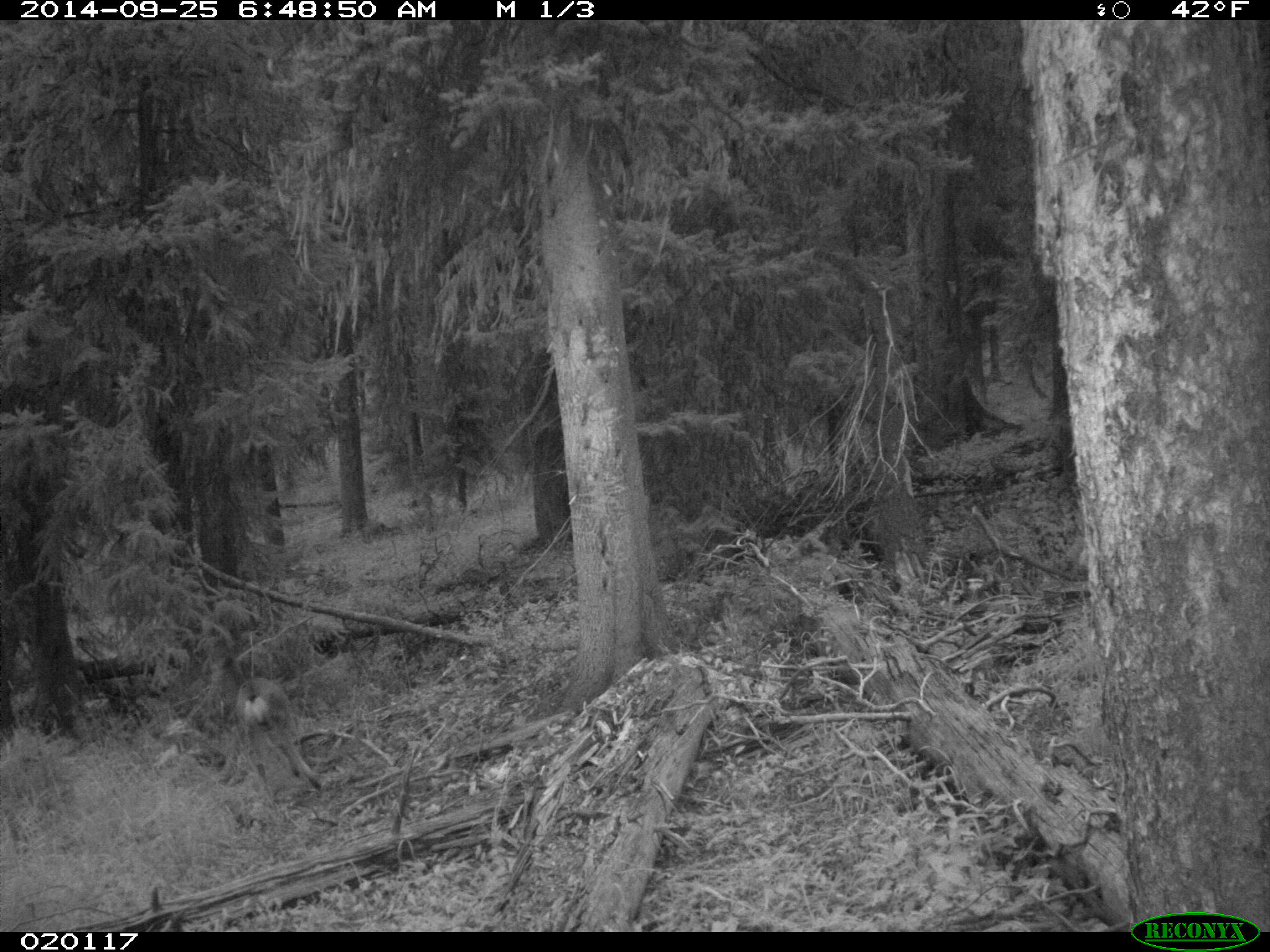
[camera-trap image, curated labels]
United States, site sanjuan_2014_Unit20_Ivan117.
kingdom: Animalia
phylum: Chordata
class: Mammalia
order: Artiodactyla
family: Cervidae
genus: Odocoileus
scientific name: Odocoileus hemionus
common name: mule deer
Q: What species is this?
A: Odocoileus hemionus (mule deer).